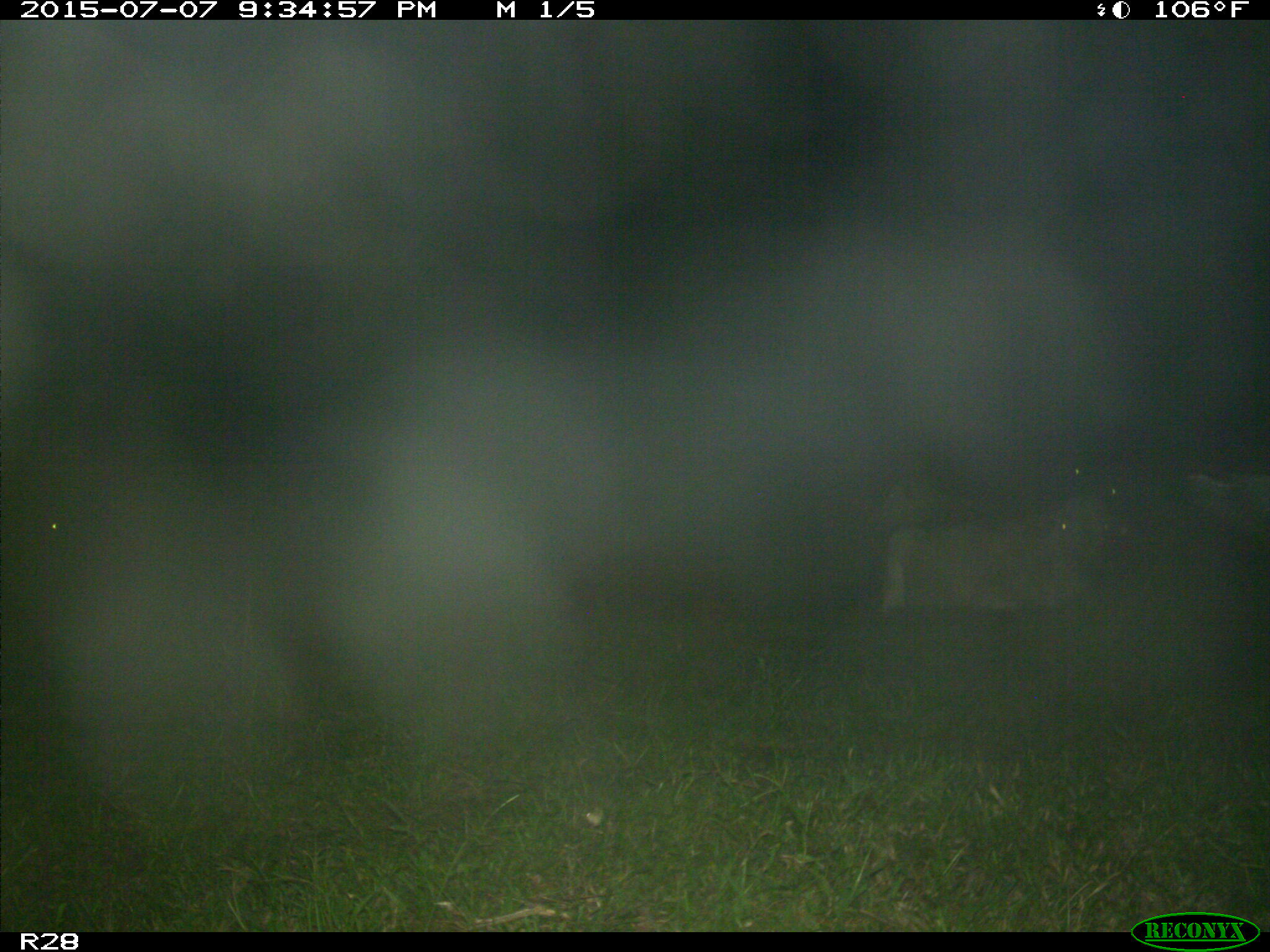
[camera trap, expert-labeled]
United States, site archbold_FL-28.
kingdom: Animalia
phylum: Chordata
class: Mammalia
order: Artiodactyla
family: Bovidae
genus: Bos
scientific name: Bos taurus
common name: domestic cow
Bos taurus (domestic cow).